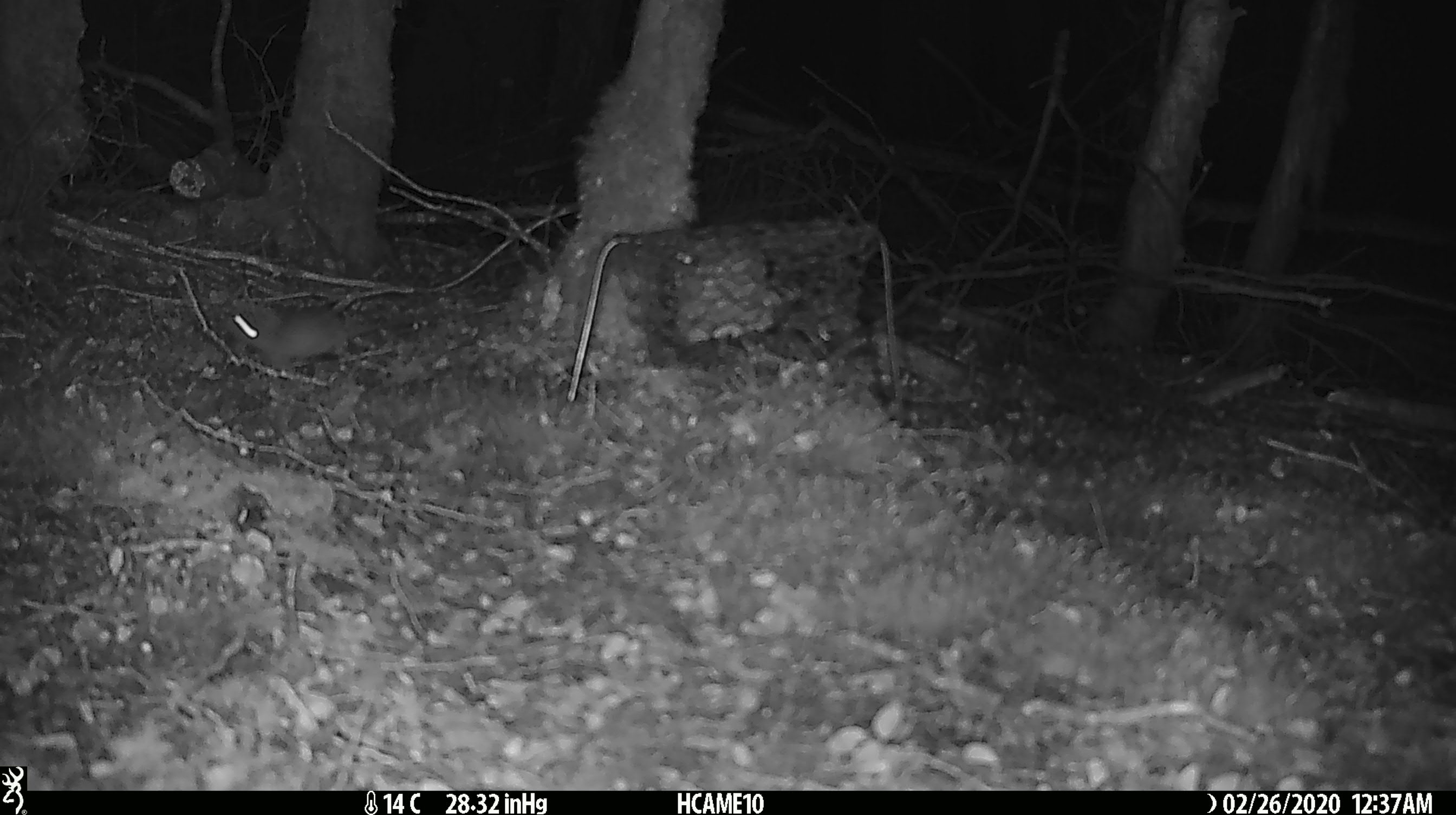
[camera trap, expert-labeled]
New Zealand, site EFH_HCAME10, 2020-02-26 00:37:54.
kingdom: Animalia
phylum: Chordata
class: Mammalia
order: Rodentia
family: Muridae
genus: Mus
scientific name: Mus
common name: mouse